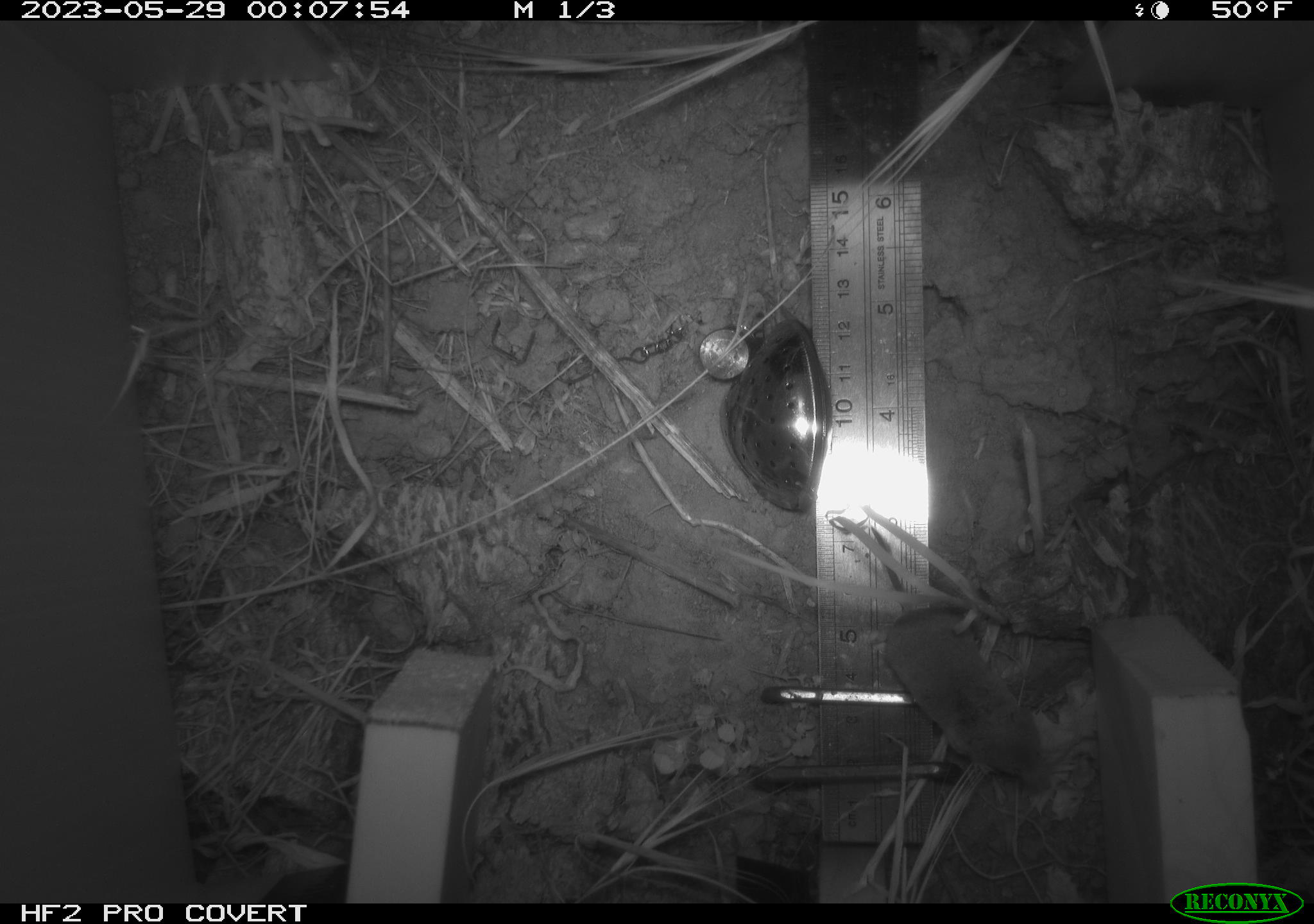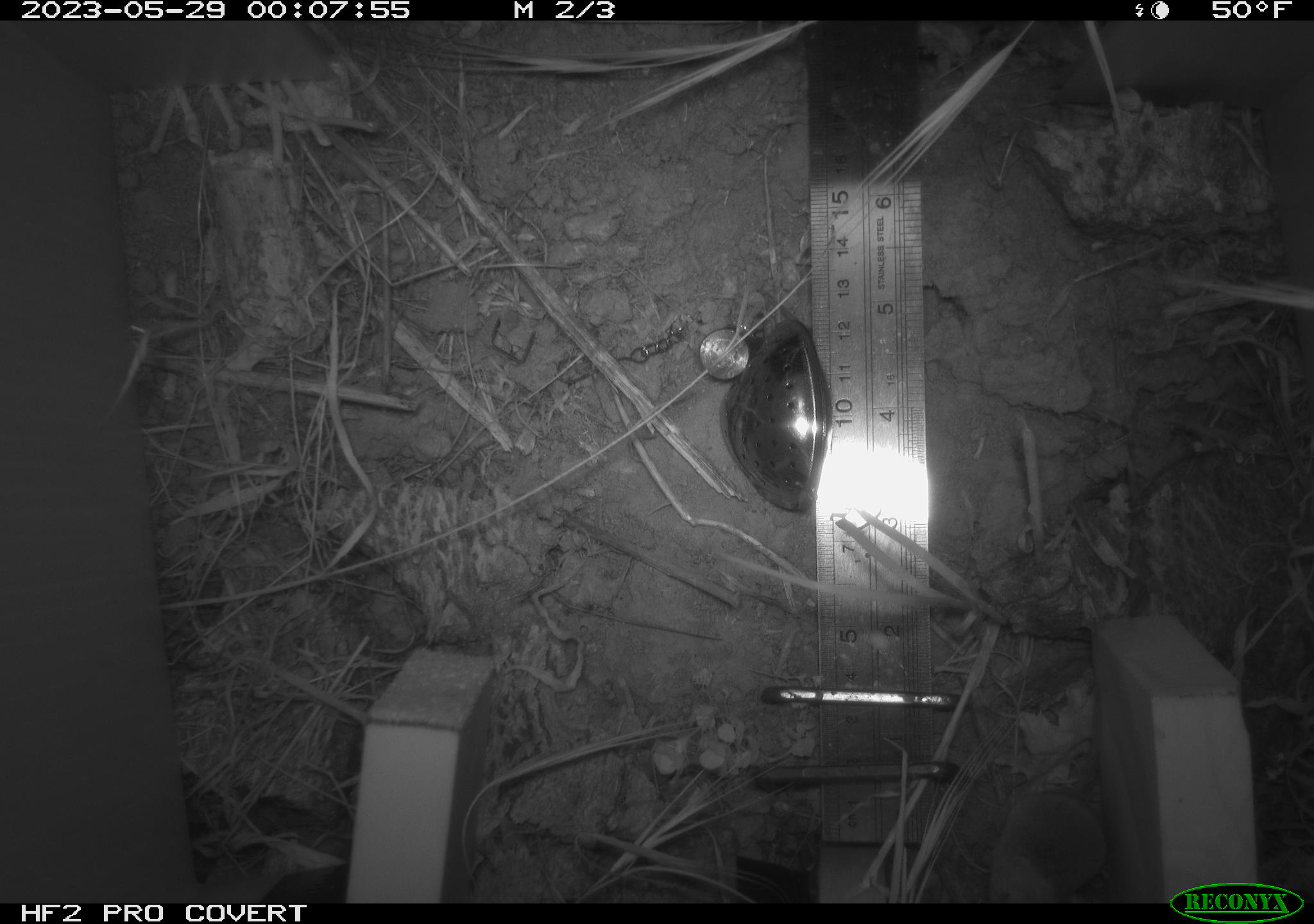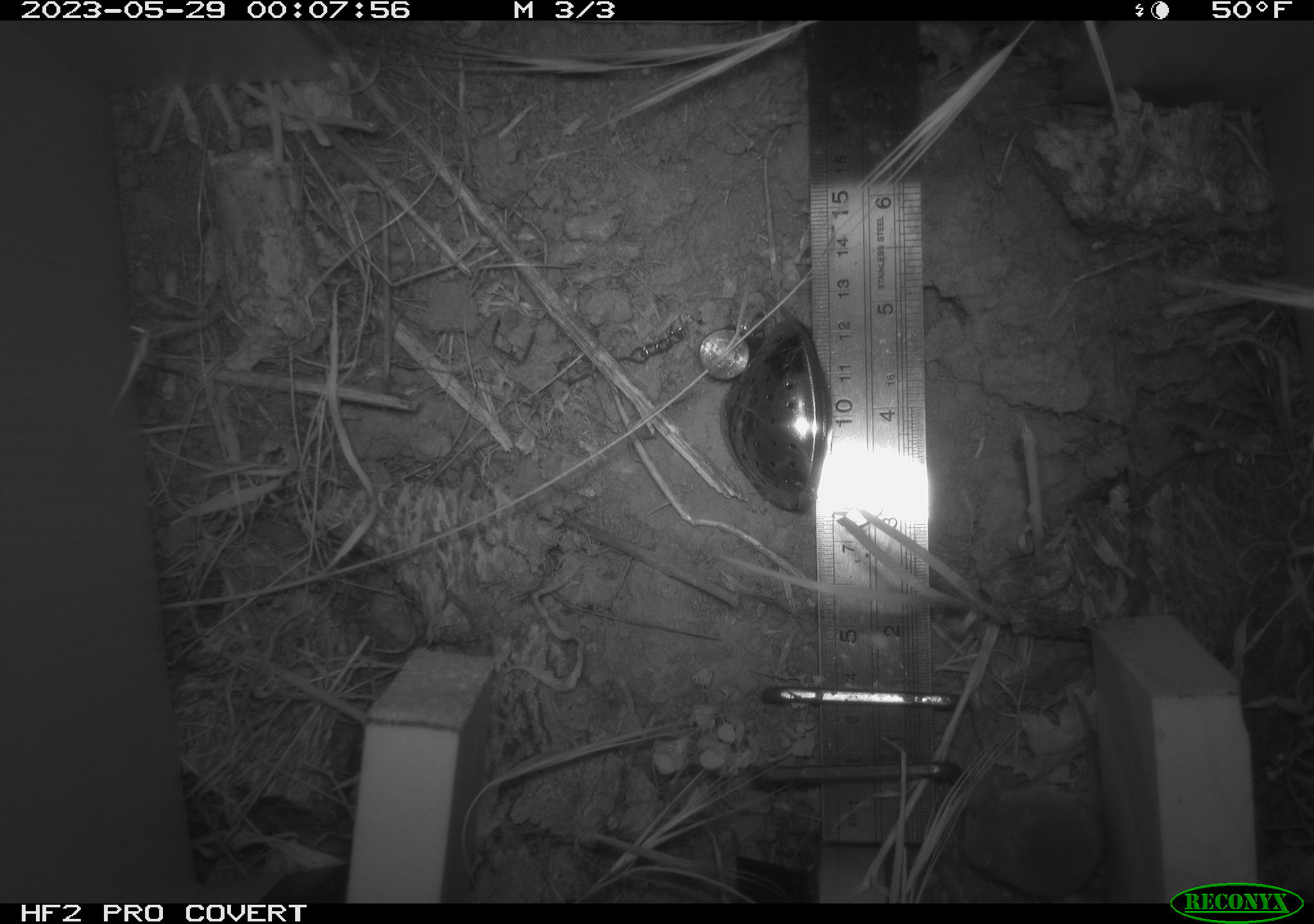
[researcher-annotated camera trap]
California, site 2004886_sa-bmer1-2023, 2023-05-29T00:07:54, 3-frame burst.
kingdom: Animalia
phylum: Chordata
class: Mammalia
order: Eulipotyphla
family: Soricidae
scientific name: Soricidae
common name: shrews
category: soricidae family